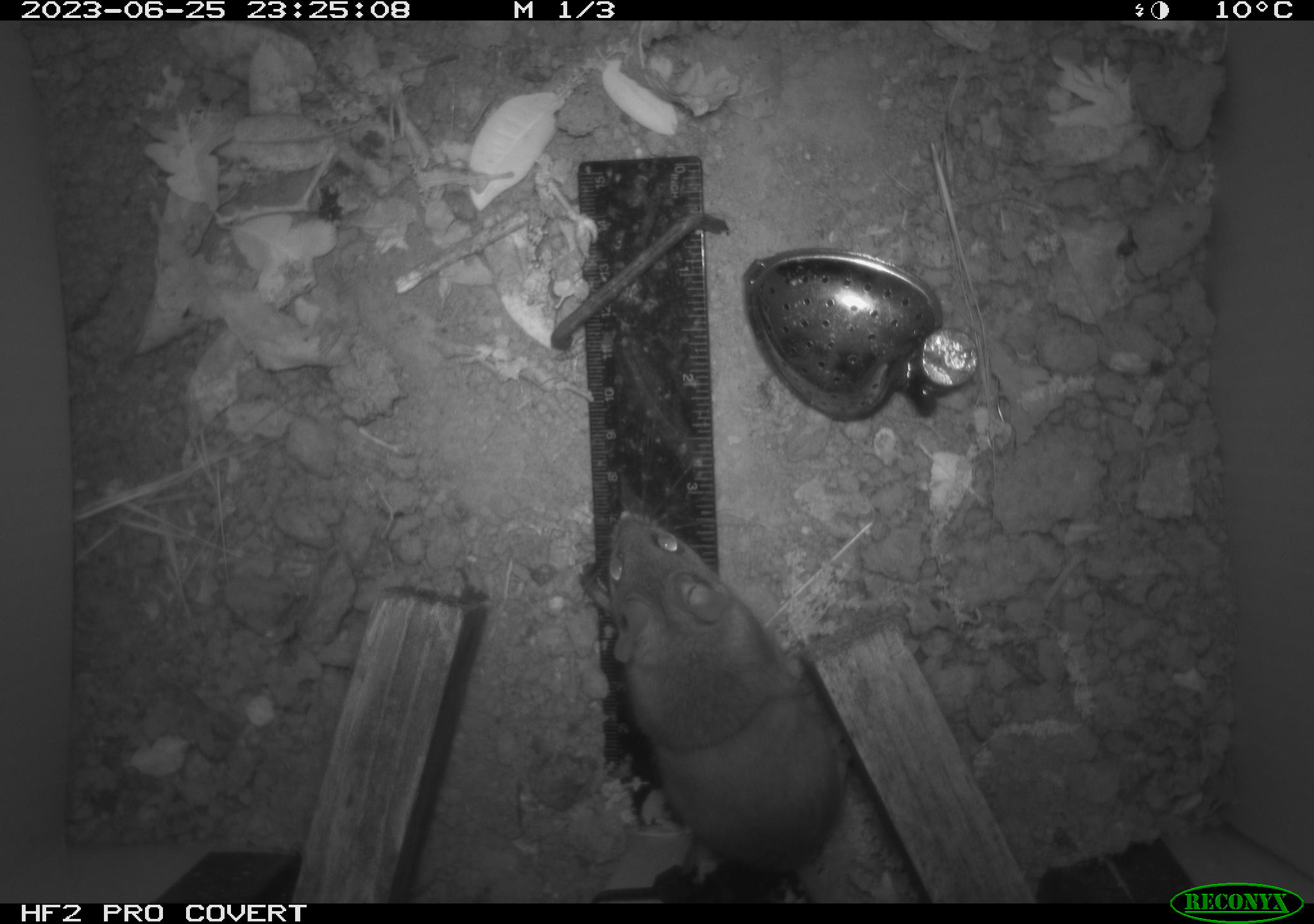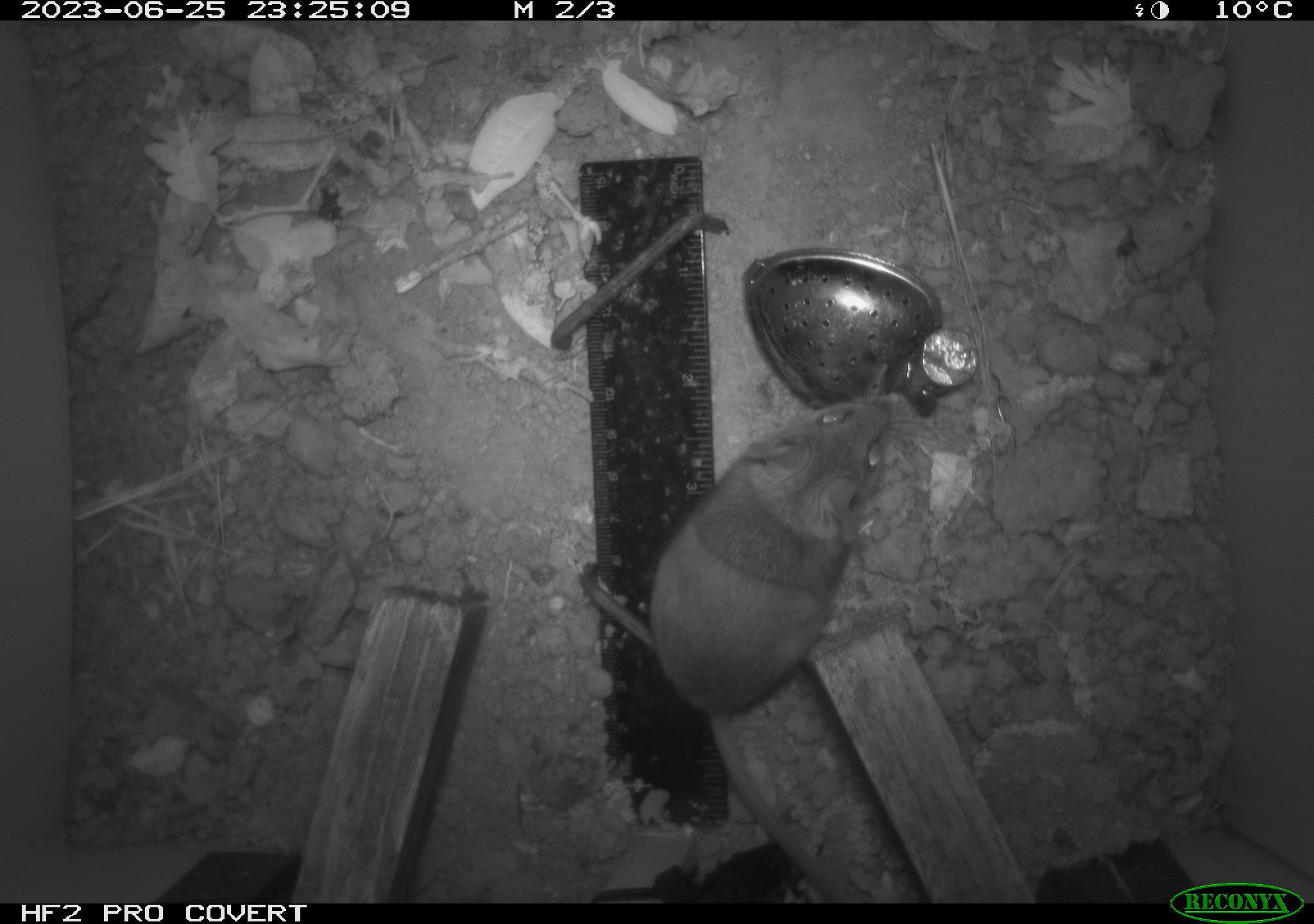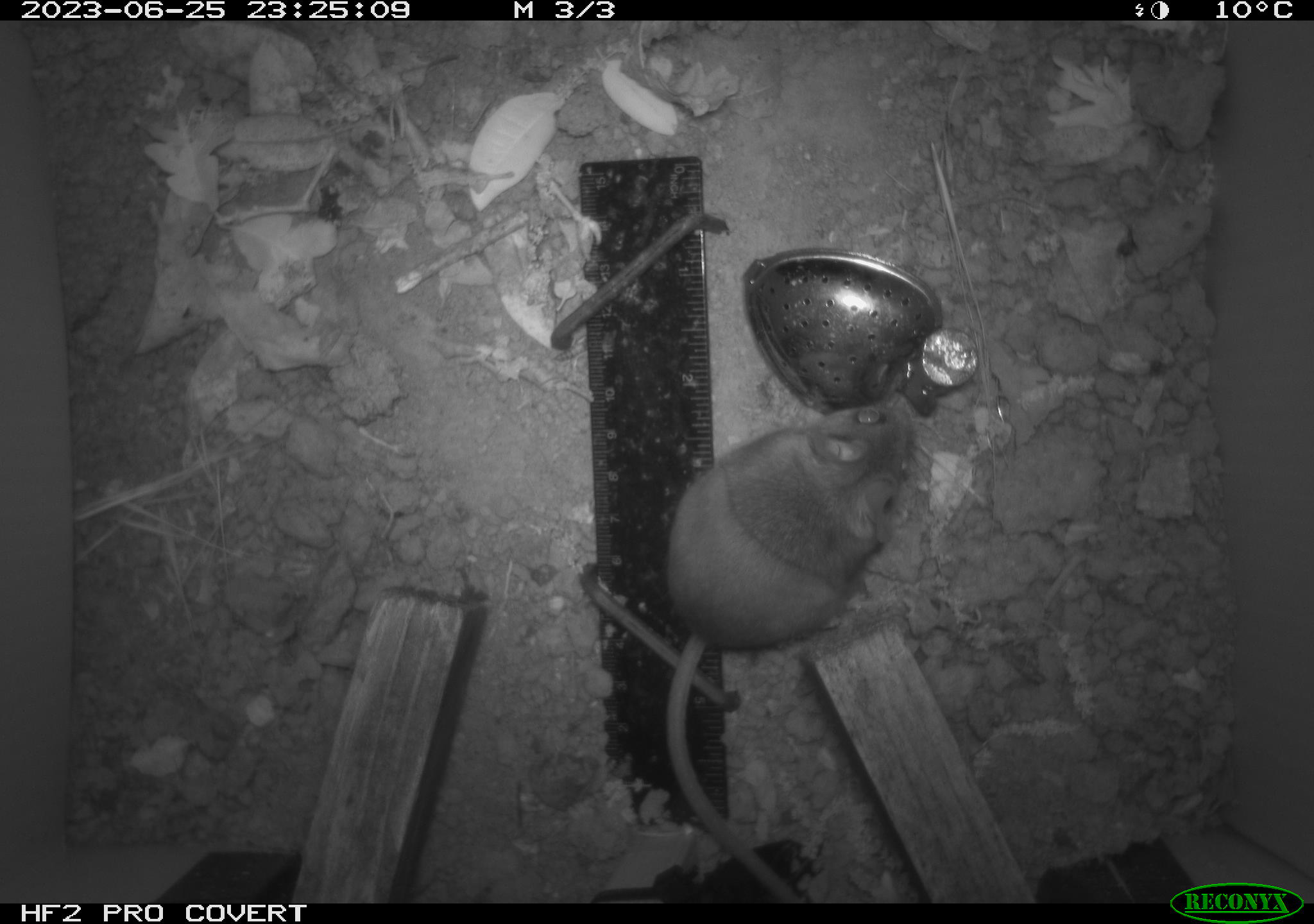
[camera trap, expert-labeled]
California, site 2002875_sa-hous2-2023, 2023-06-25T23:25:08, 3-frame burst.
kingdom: Animalia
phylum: Chordata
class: Mammalia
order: Rodentia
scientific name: Rodentia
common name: mouse species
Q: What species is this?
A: Mouse species (Rodentia).